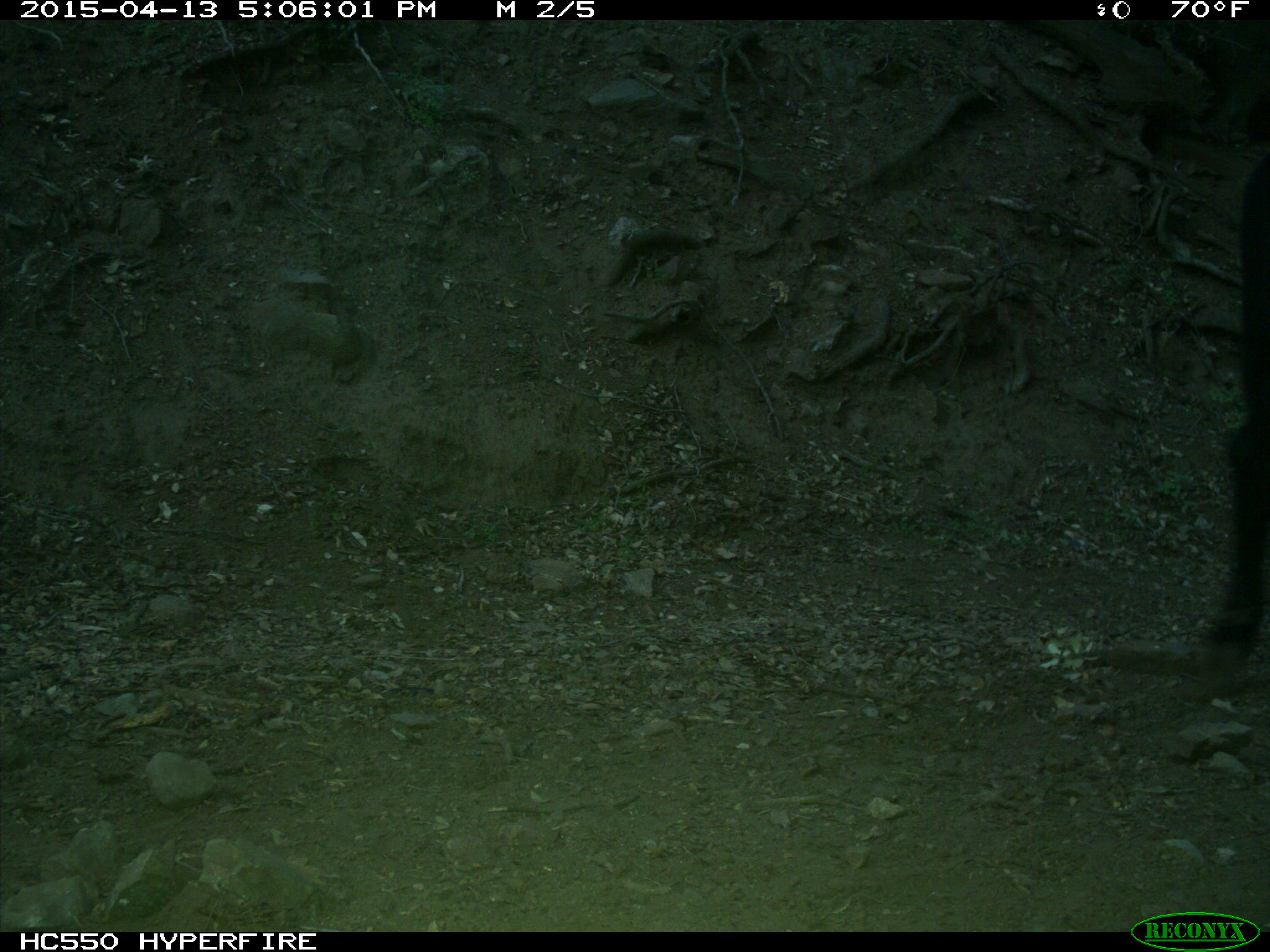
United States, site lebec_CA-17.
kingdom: Animalia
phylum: Chordata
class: Mammalia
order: Artiodactyla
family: Bovidae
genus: Bos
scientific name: Bos taurus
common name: domestic cow